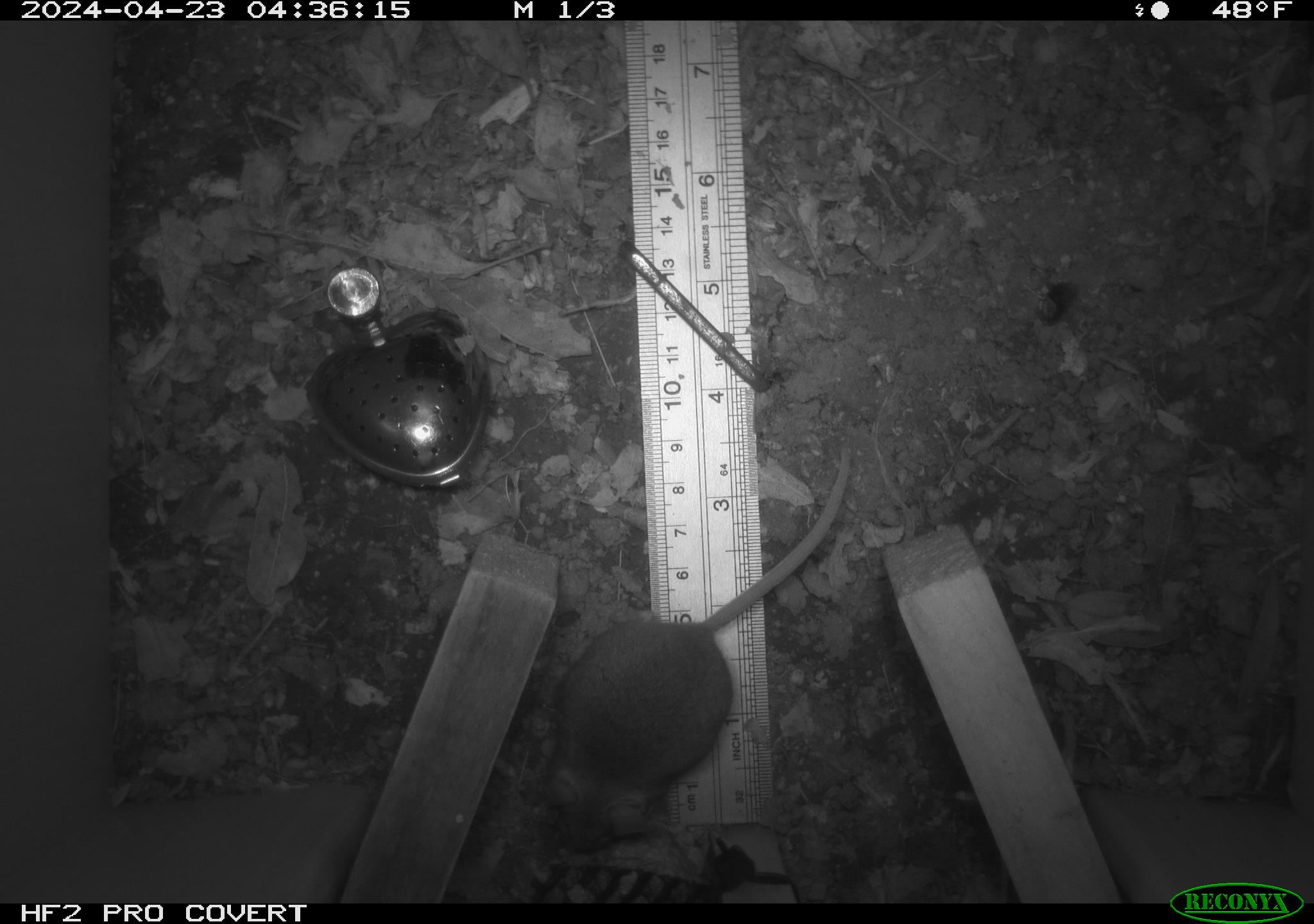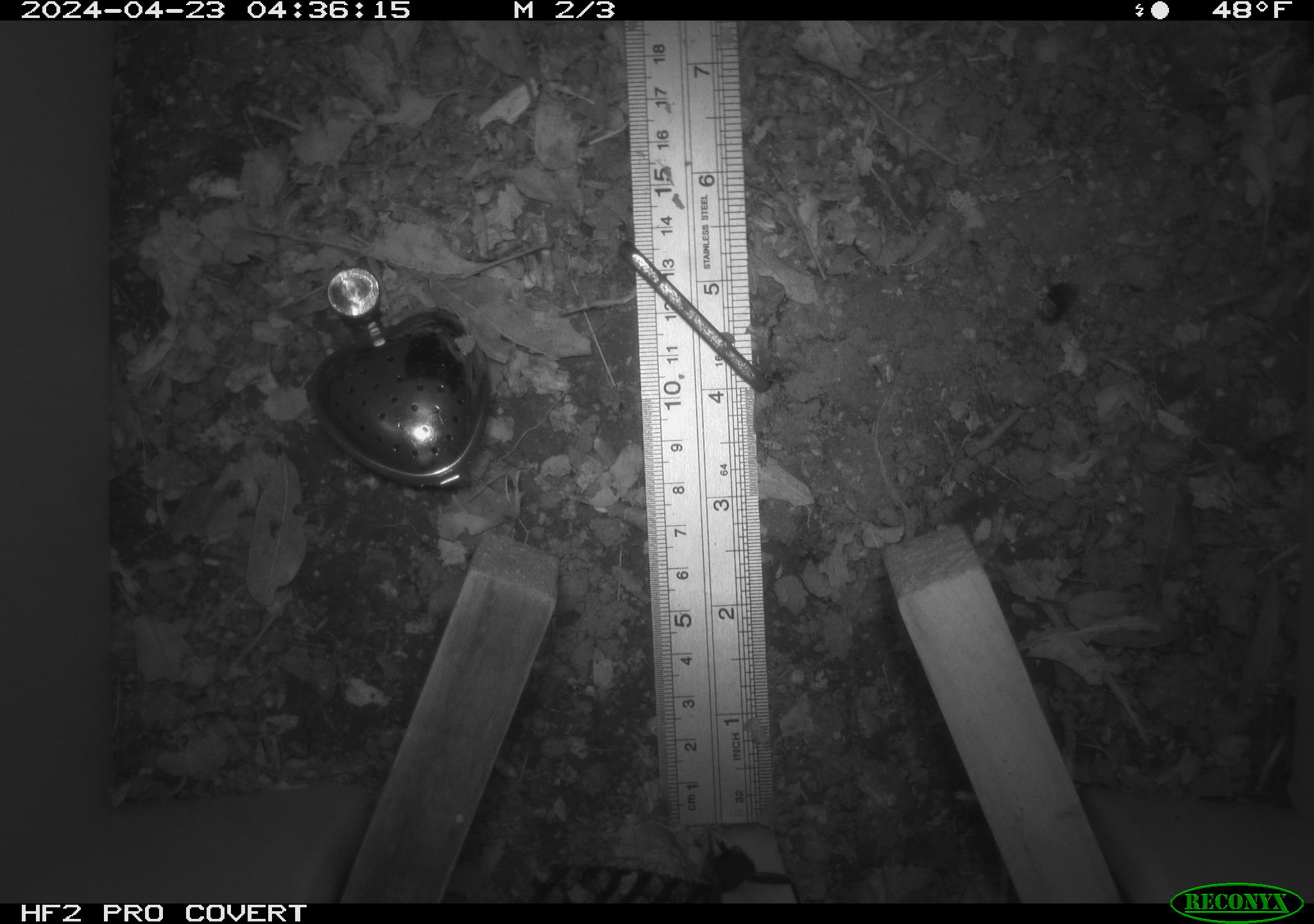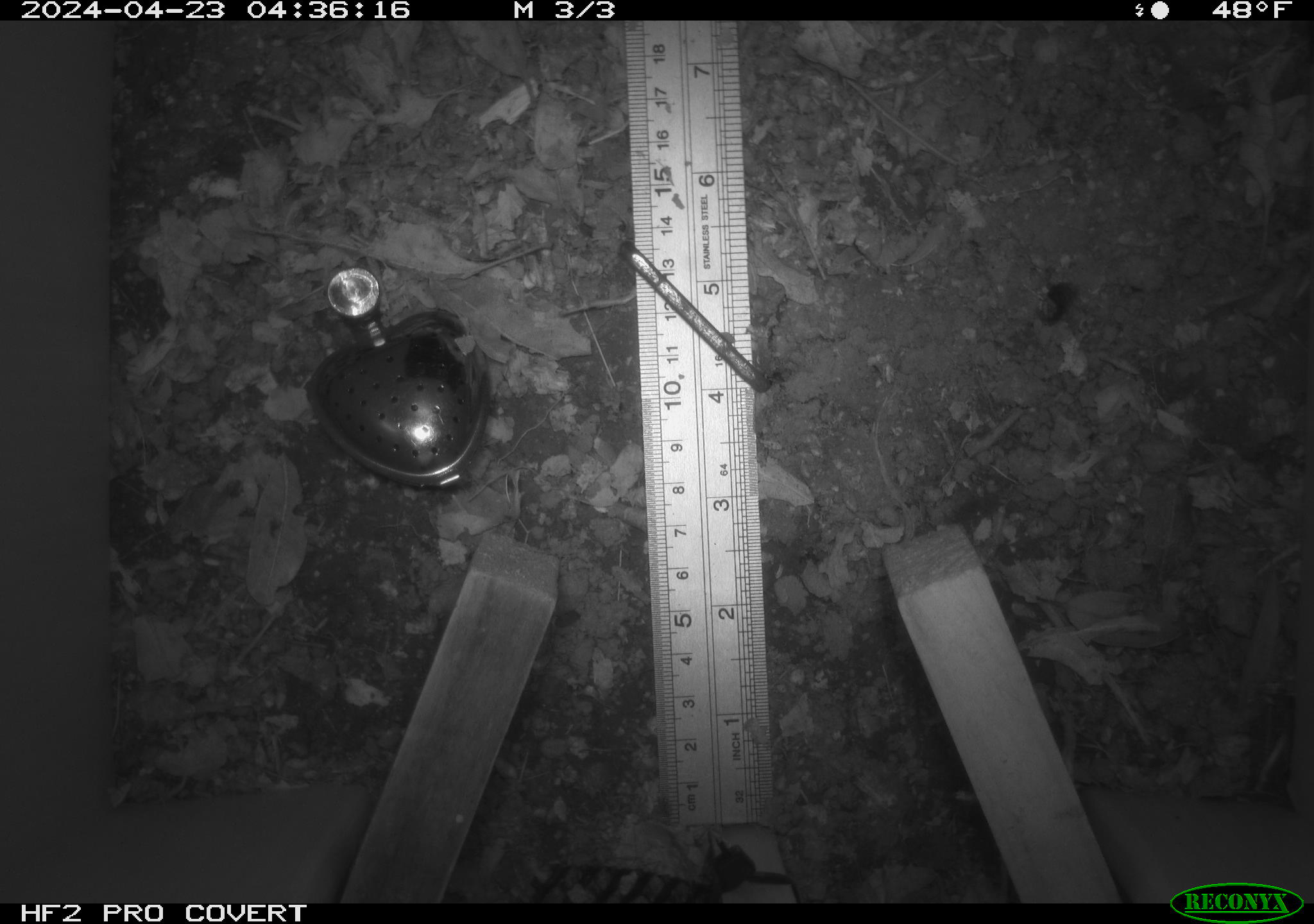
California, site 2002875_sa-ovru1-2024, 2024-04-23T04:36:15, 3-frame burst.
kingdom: Animalia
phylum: Chordata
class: Mammalia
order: Rodentia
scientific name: Rodentia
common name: rodent